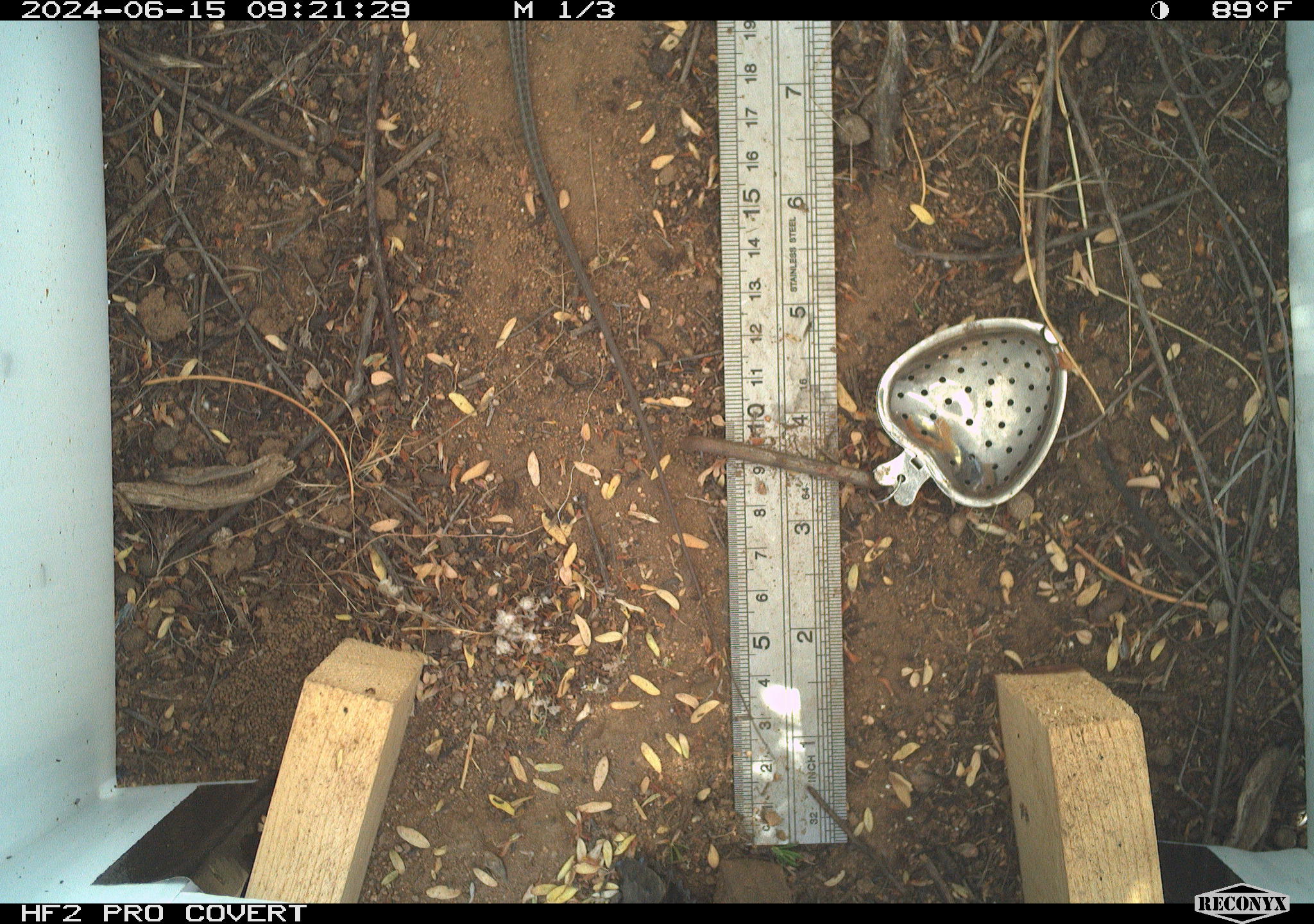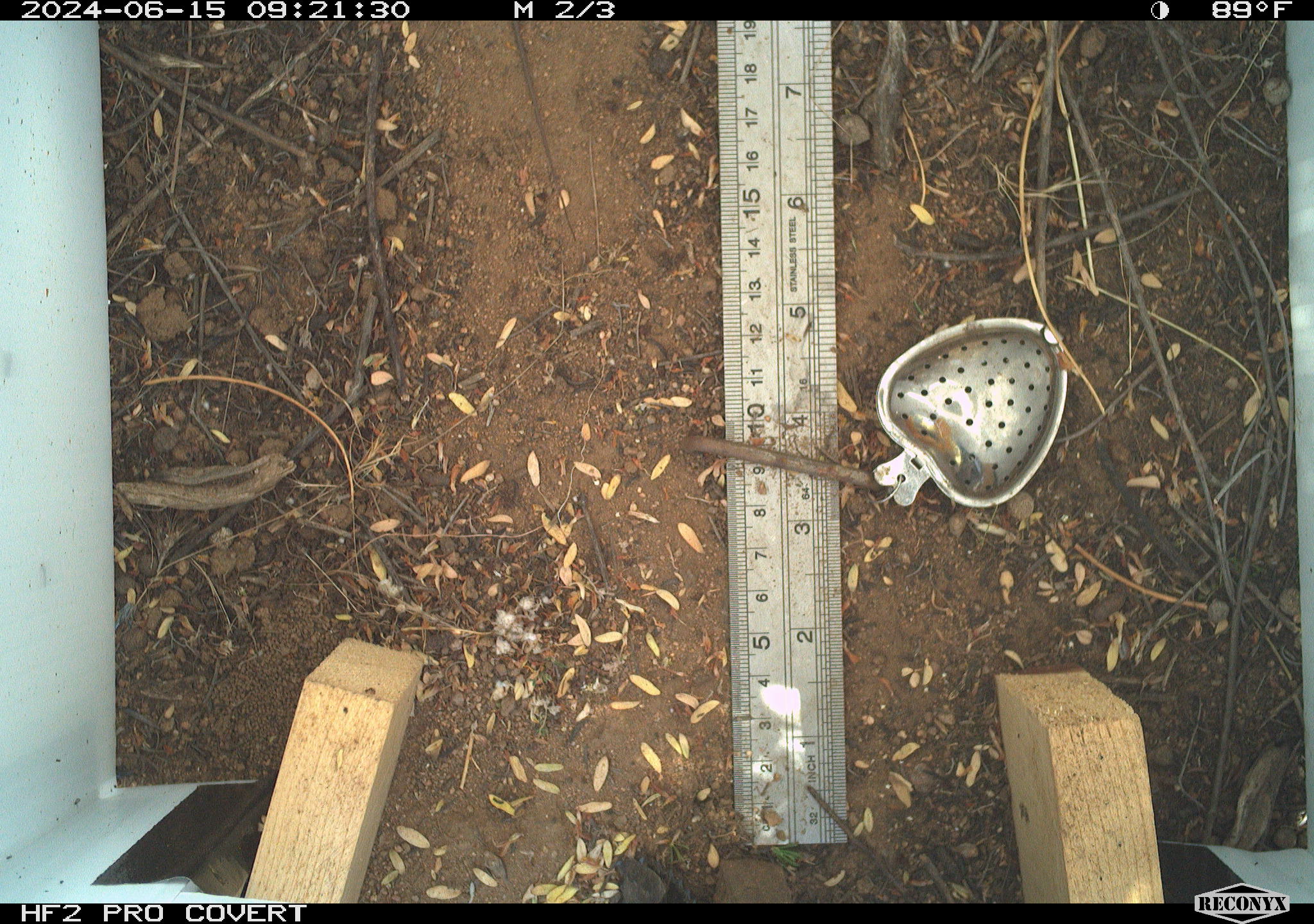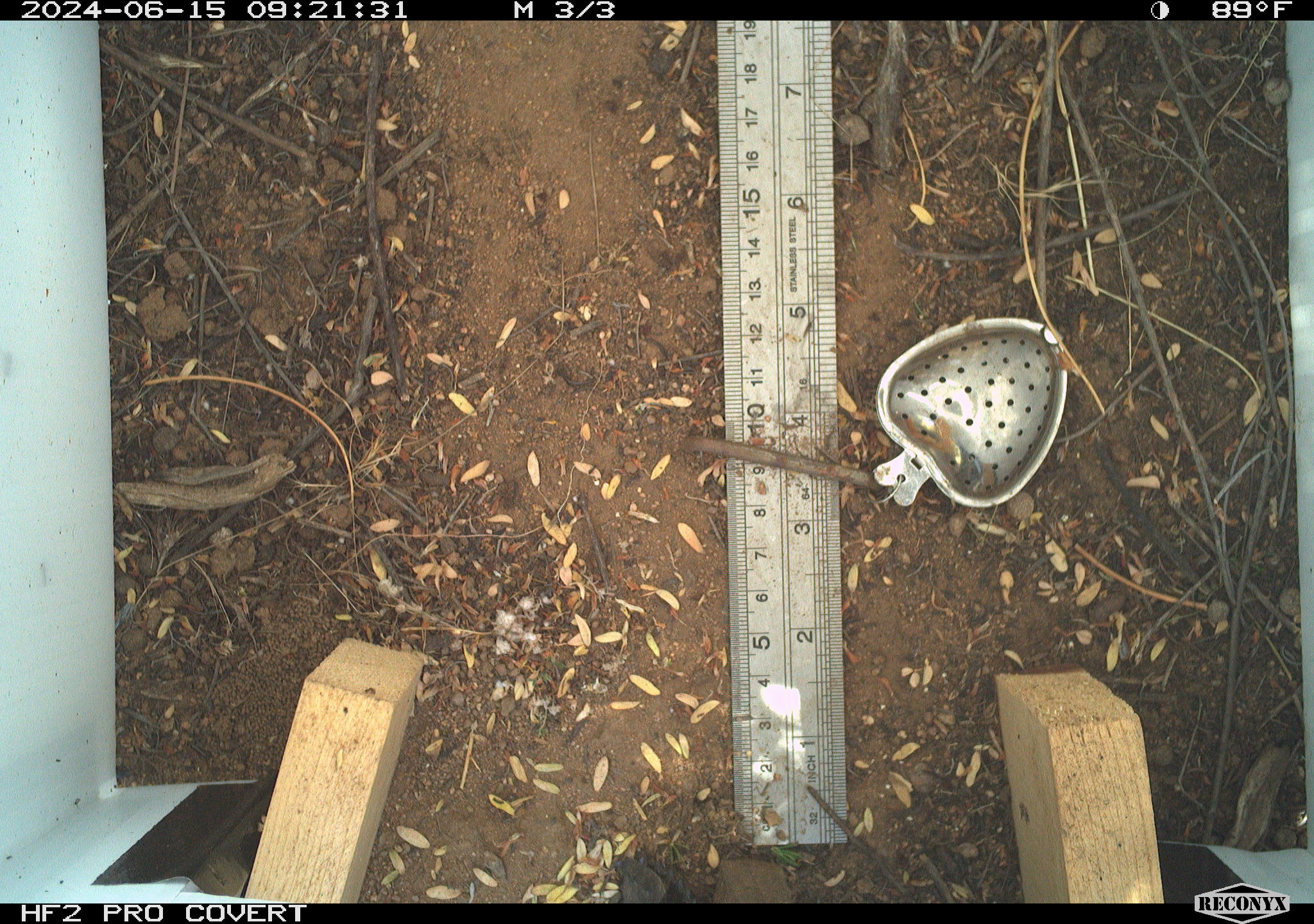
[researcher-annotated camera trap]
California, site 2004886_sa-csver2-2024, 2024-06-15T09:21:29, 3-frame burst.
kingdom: Animalia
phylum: Chordata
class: Reptilia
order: Squamata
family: Scincidae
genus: Plestiodon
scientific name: Plestiodon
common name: blue-tailed skinks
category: plestiodon species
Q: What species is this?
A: Plestiodon species (blue-tailed skinks) (Plestiodon).